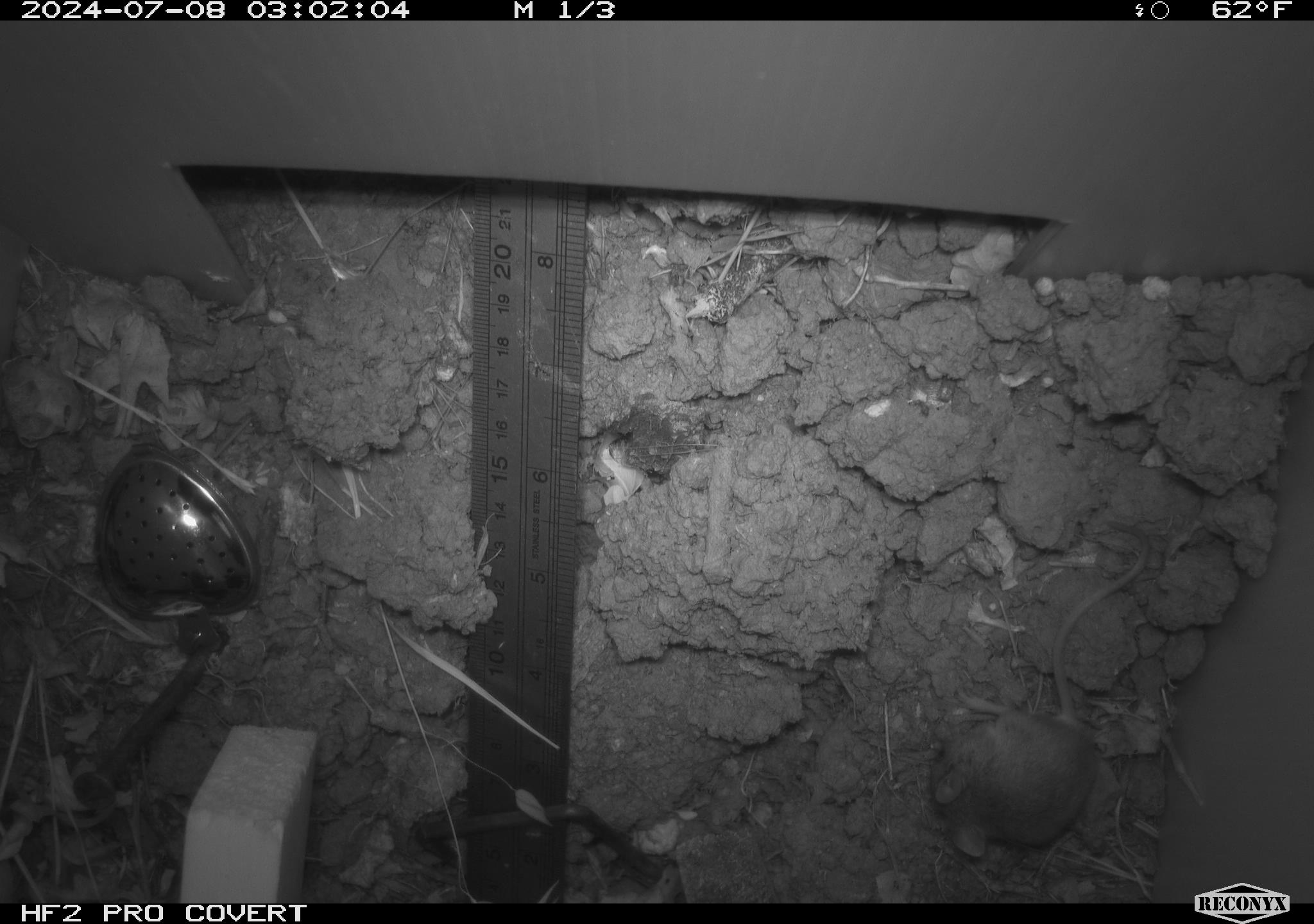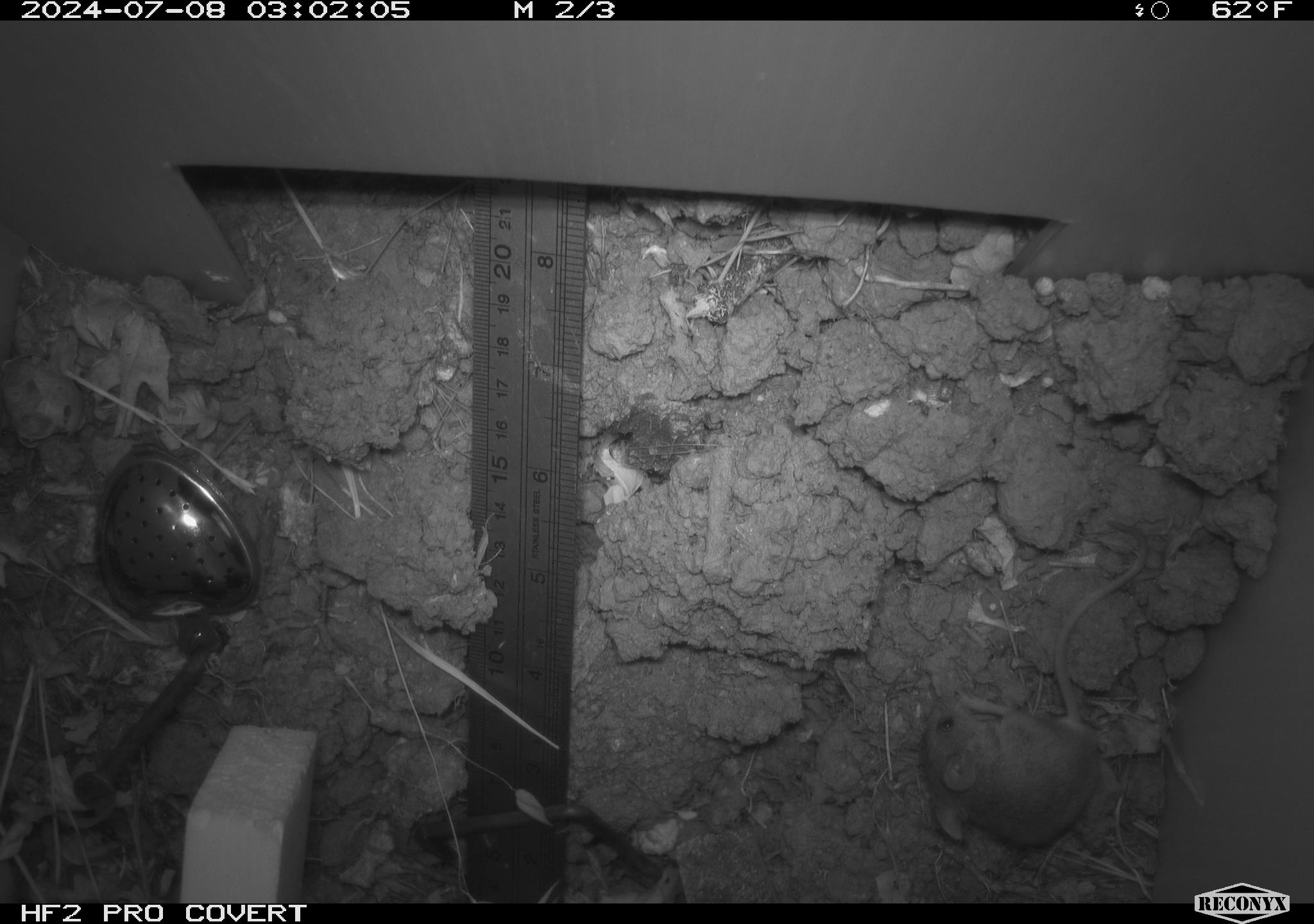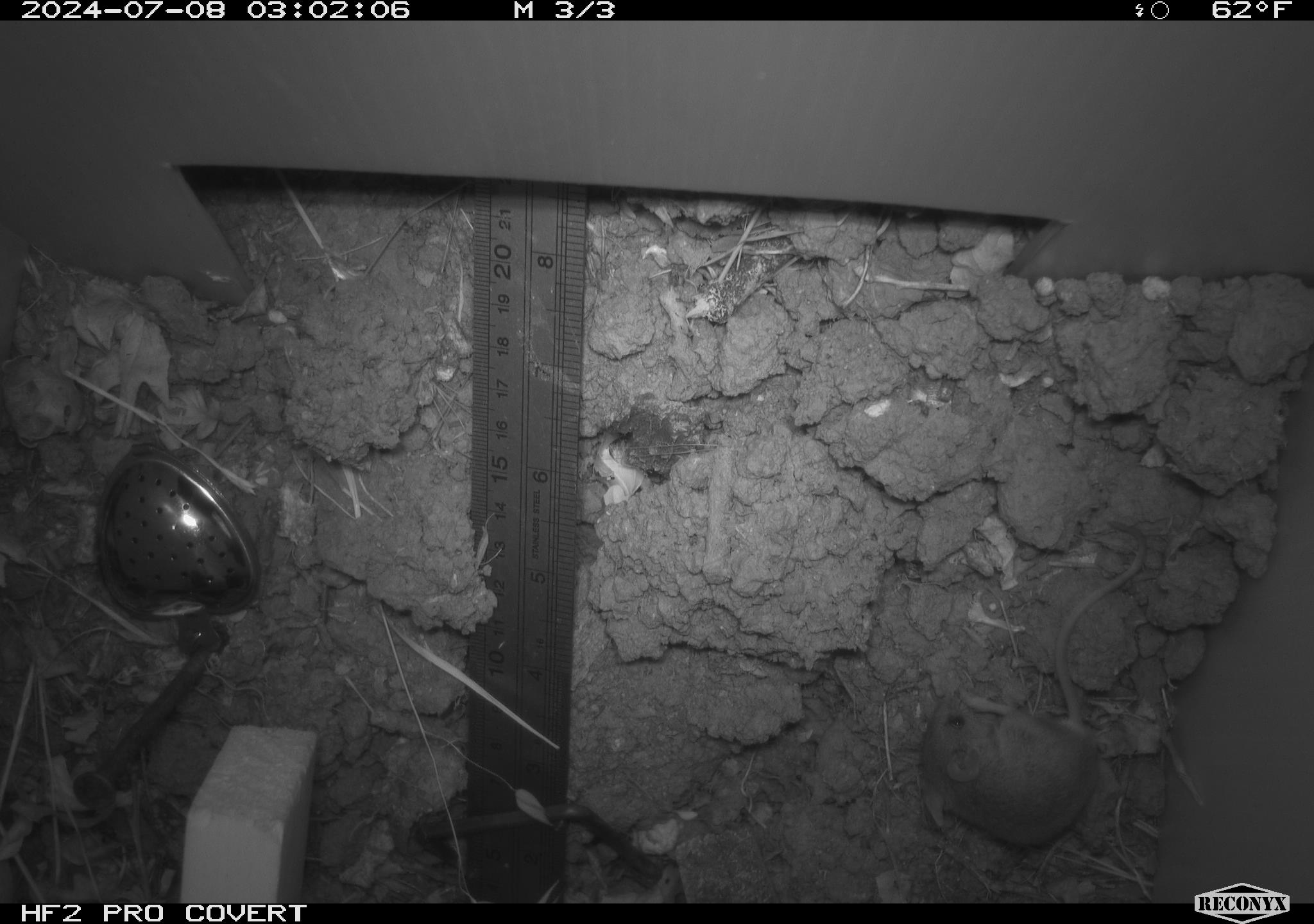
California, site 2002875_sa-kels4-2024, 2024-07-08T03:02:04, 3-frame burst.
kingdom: Animalia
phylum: Chordata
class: Mammalia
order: Rodentia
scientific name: Rodentia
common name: rodent